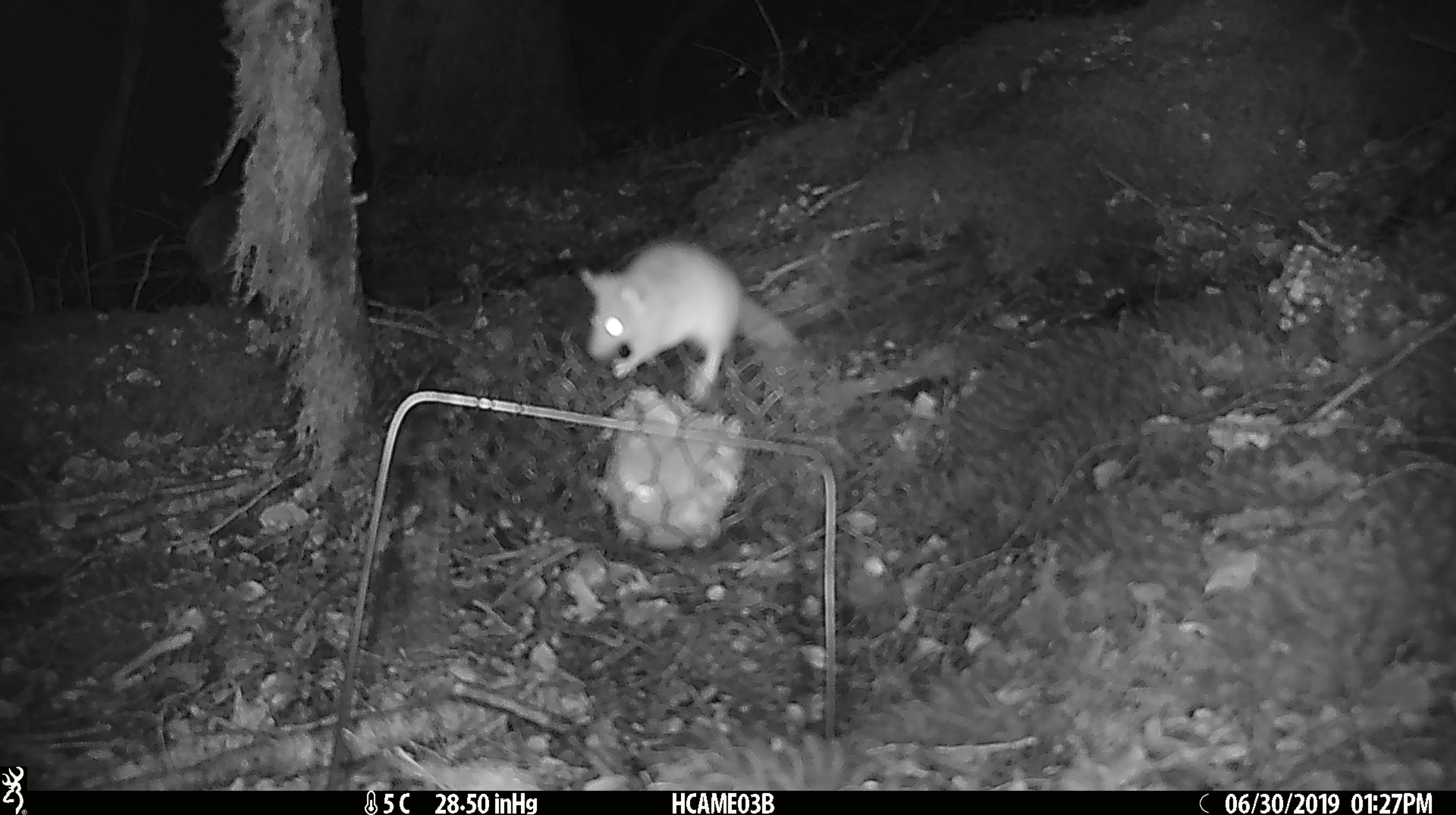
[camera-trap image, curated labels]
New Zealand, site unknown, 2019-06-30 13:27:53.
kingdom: Animalia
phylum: Chordata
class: Mammalia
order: Rodentia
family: Muridae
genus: Mus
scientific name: Mus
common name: mouse